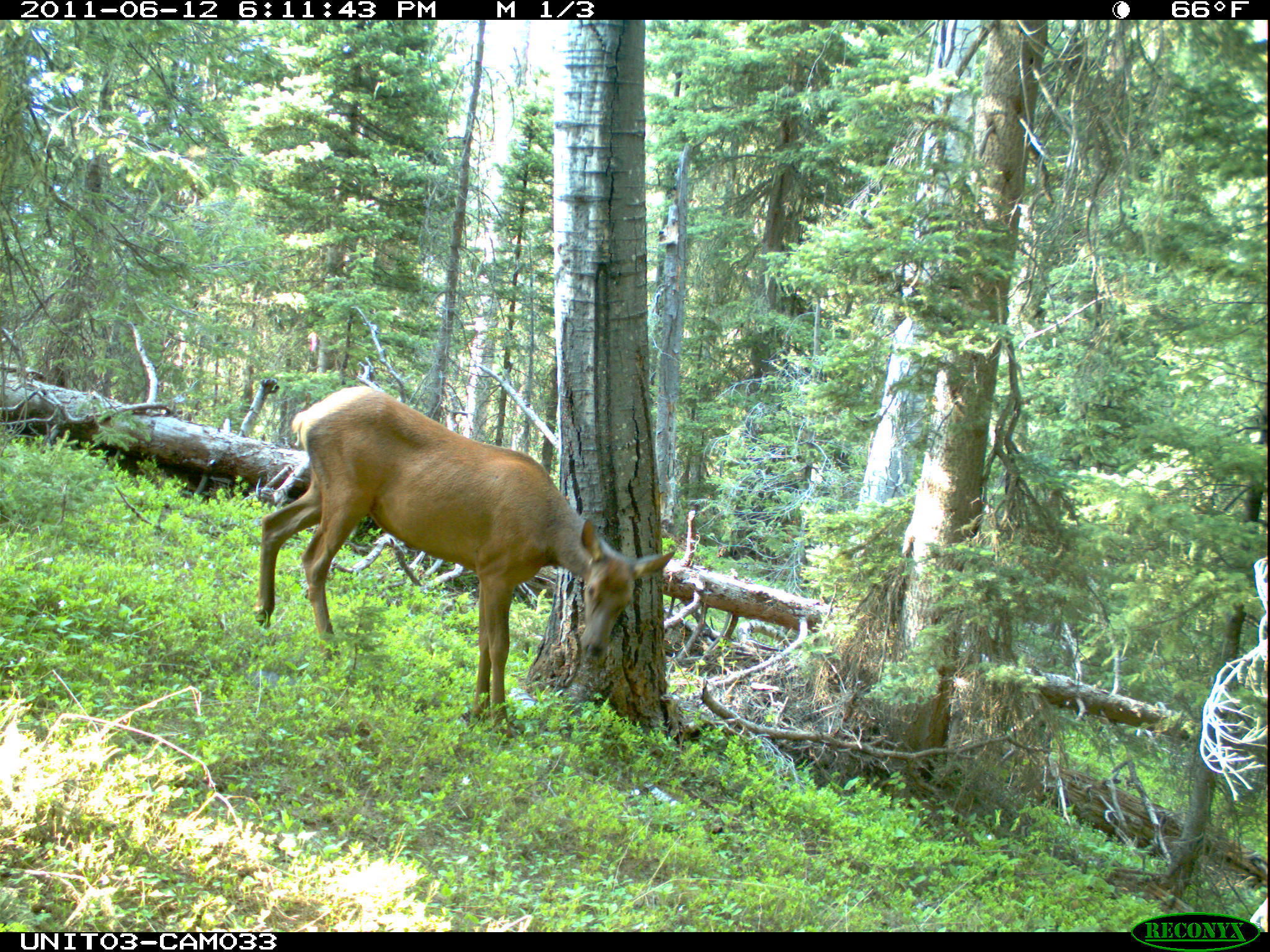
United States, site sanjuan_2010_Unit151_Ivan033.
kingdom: Animalia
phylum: Chordata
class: Mammalia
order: Artiodactyla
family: Cervidae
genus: Cervus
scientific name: Cervus elaphus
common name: red deer